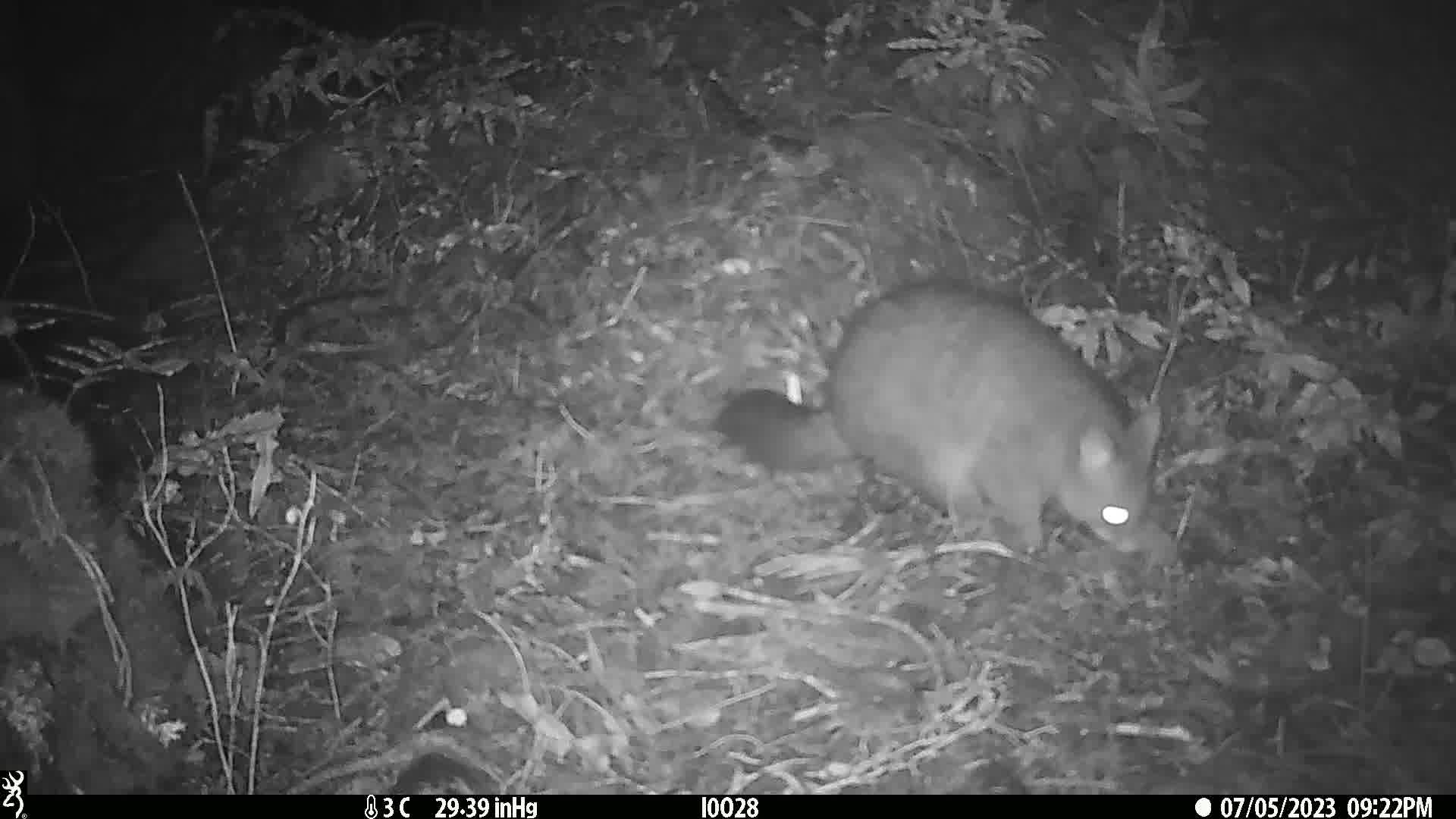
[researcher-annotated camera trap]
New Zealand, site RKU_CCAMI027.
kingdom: Animalia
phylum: Chordata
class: Mammalia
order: Diprotodontia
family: Phalangeridae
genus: Trichosurus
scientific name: Trichosurus vulpecula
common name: common brushtail possum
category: possum